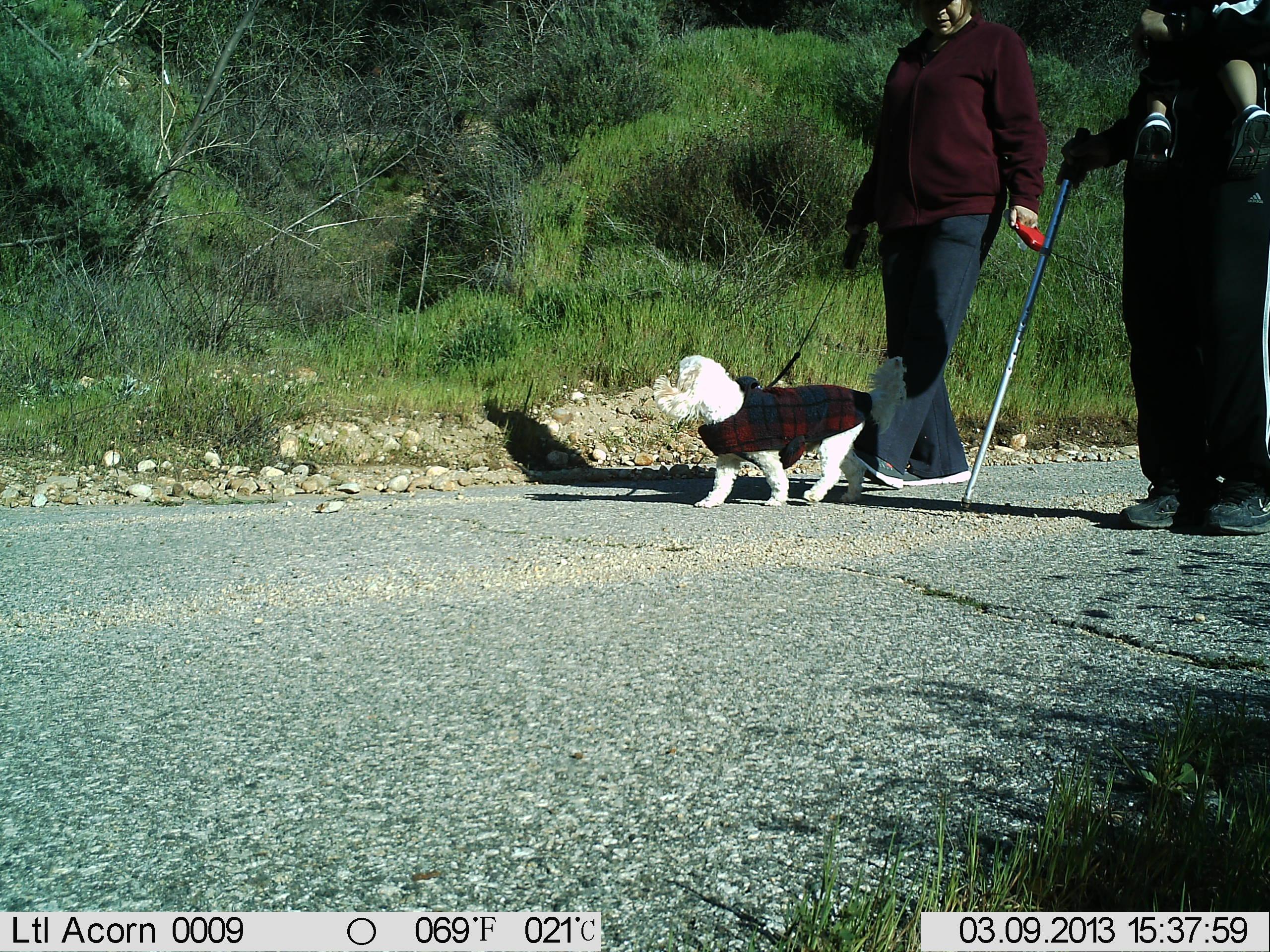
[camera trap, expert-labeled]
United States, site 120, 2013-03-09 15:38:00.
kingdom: Animalia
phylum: Chordata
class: Mammalia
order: Carnivora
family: Canidae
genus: Canis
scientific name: Canis familiaris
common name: domestic dog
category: dog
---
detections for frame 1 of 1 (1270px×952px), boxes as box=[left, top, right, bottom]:
dog: box=[645, 338, 921, 519]